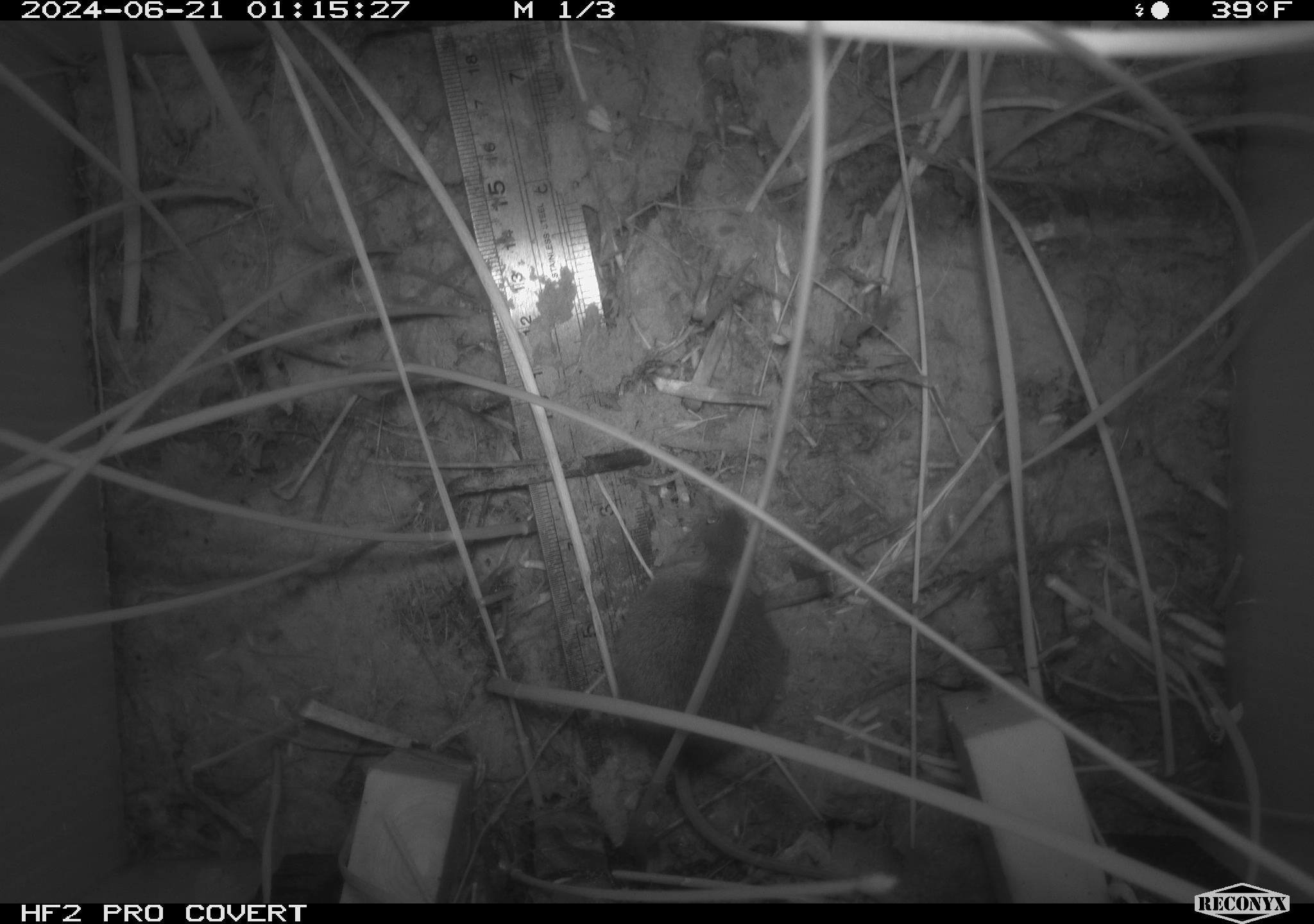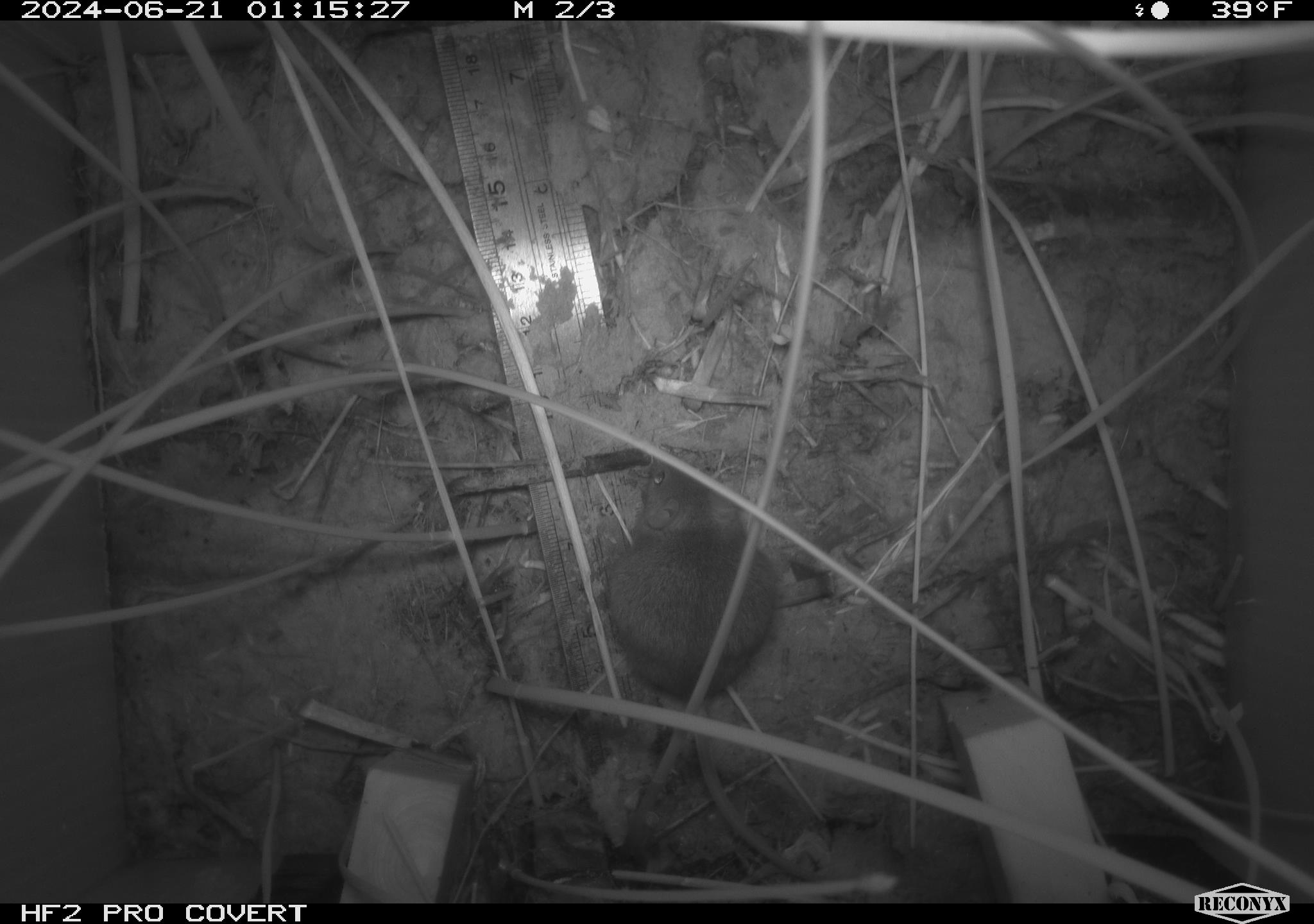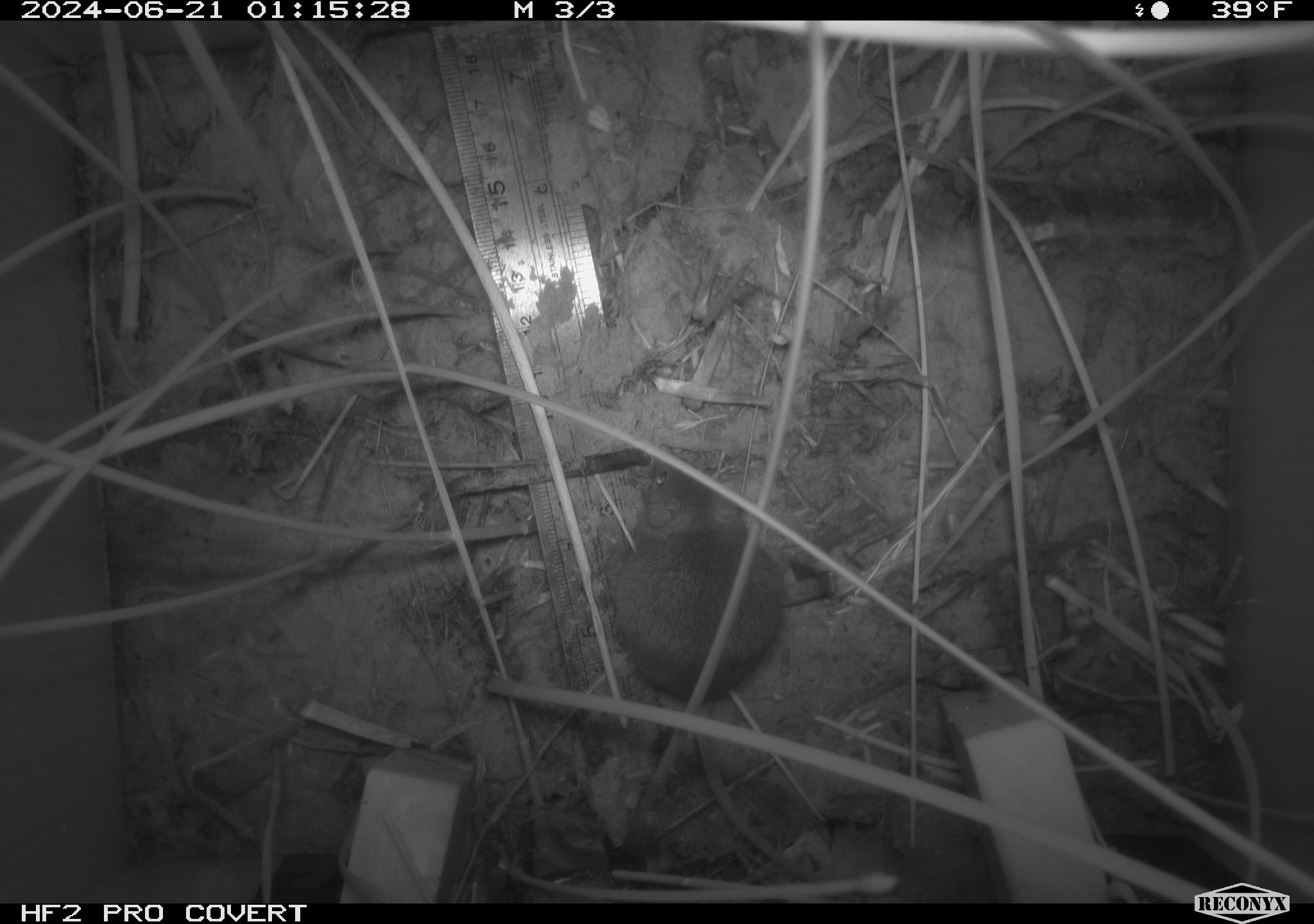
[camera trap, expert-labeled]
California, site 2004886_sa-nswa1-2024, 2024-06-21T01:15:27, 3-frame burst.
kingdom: Animalia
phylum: Chordata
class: Mammalia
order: Rodentia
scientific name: Rodentia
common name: rodent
Rodent (Rodentia).